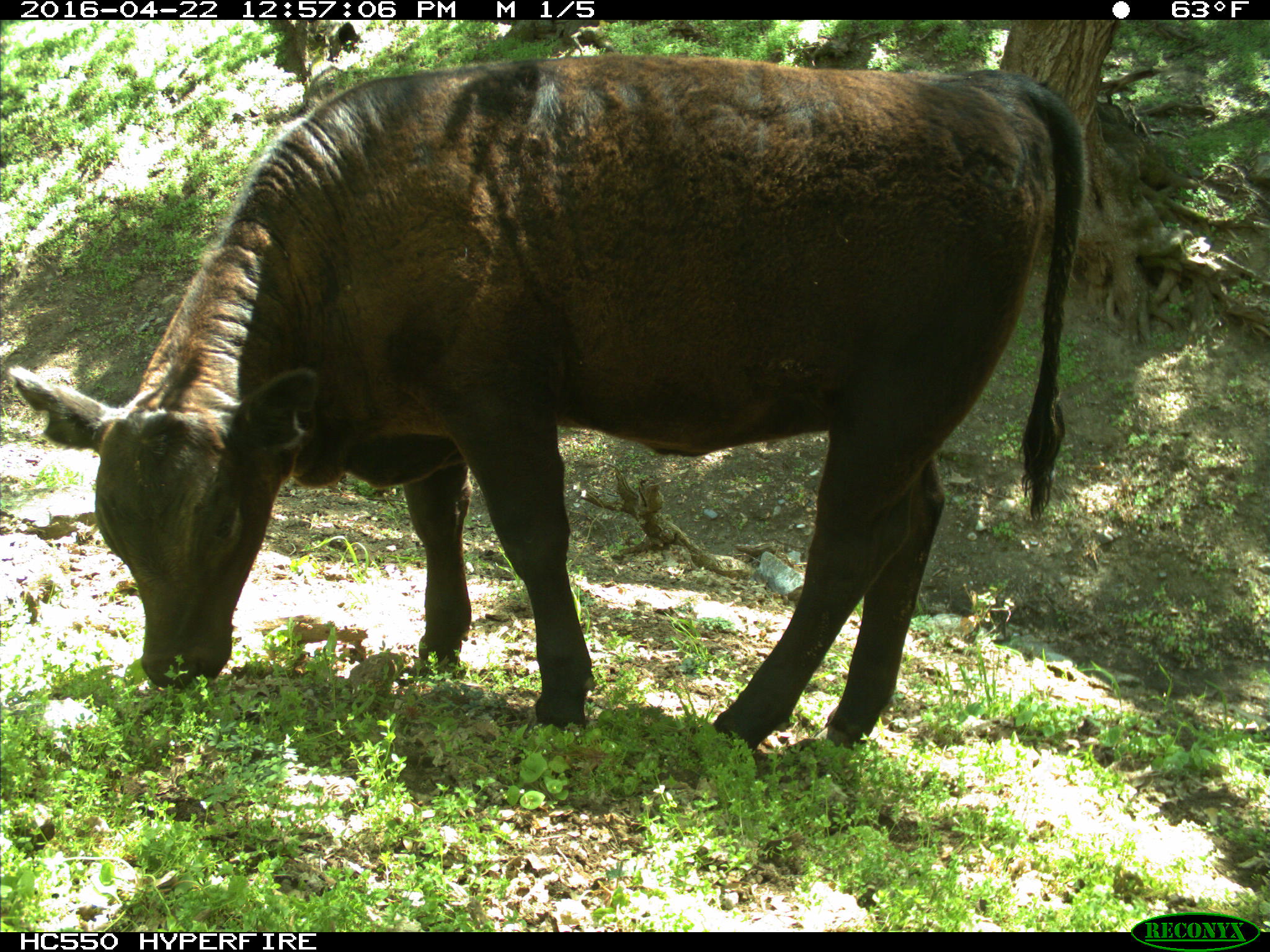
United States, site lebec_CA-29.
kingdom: Animalia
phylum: Chordata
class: Mammalia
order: Artiodactyla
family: Bovidae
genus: Bos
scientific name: Bos taurus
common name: domestic cow